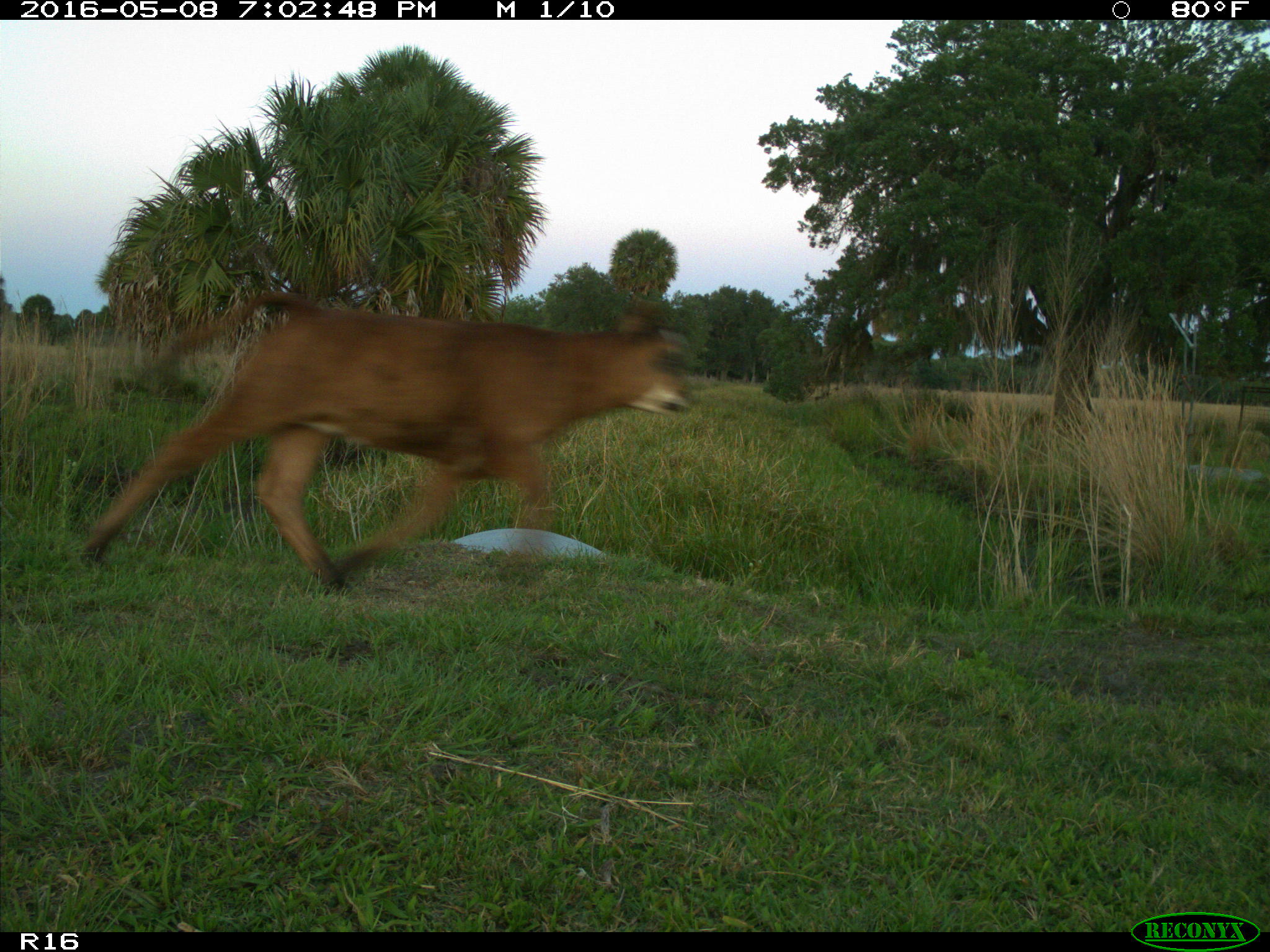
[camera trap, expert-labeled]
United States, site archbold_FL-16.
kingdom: Animalia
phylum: Chordata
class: Mammalia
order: Artiodactyla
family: Bovidae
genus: Bos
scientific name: Bos taurus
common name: domestic cow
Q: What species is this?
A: Bos taurus (domestic cow).